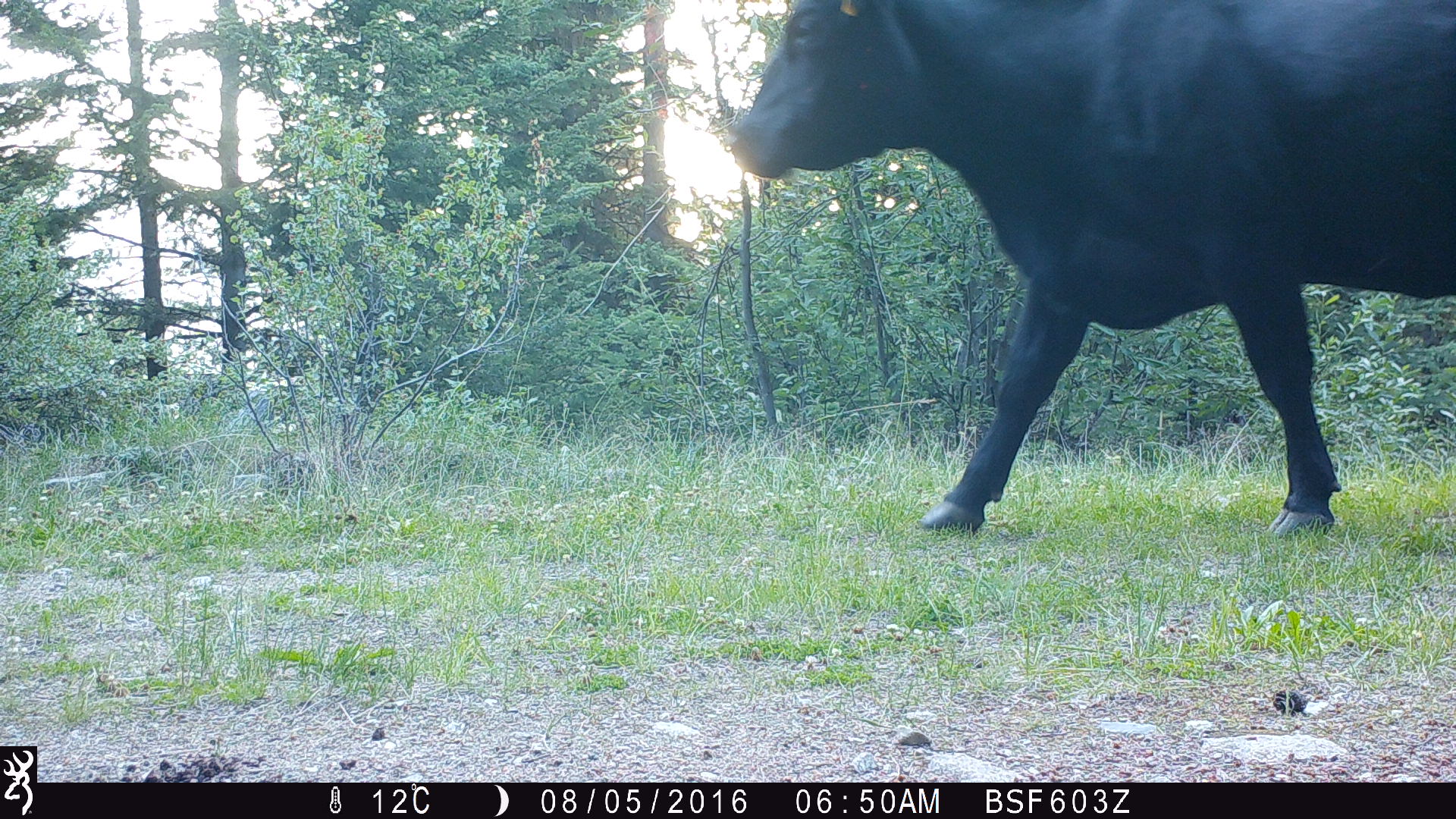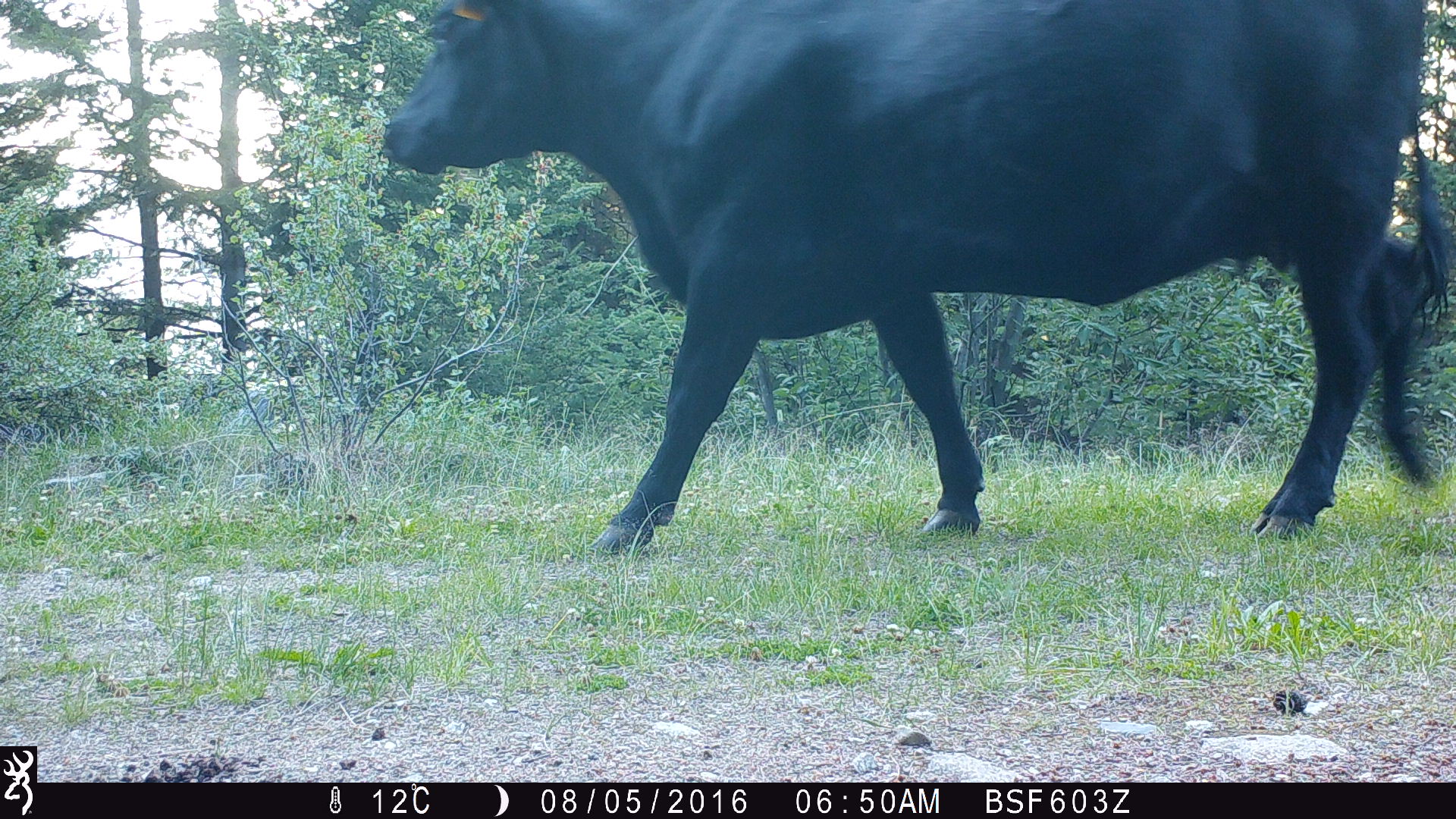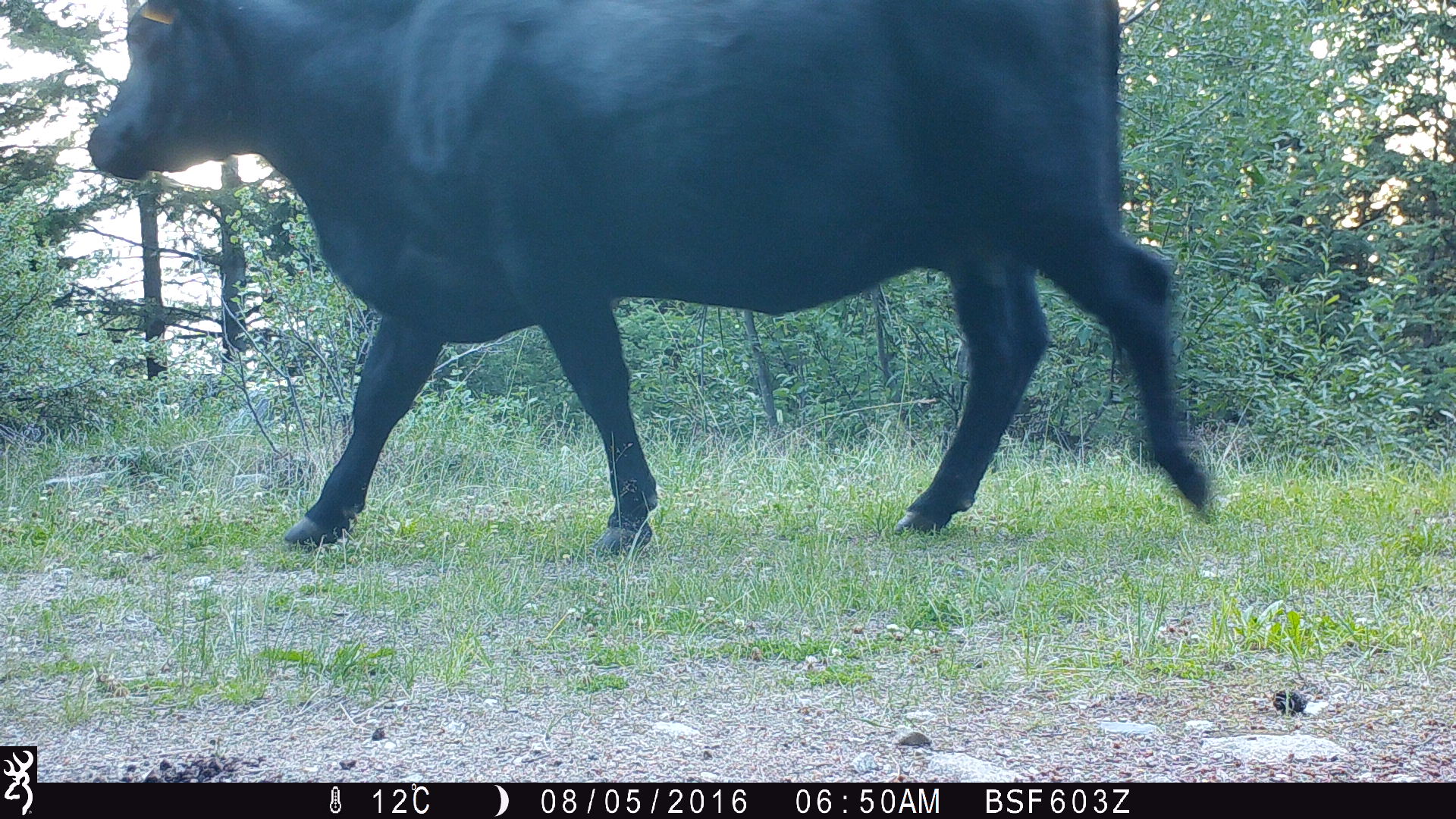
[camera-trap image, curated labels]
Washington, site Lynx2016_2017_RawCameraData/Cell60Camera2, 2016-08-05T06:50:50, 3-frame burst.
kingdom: Animalia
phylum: Chordata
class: Mammalia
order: Artiodactyla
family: Bovidae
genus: Bos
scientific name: Bos taurus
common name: domestic cattle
Domestic cattle (Bos taurus). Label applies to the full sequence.